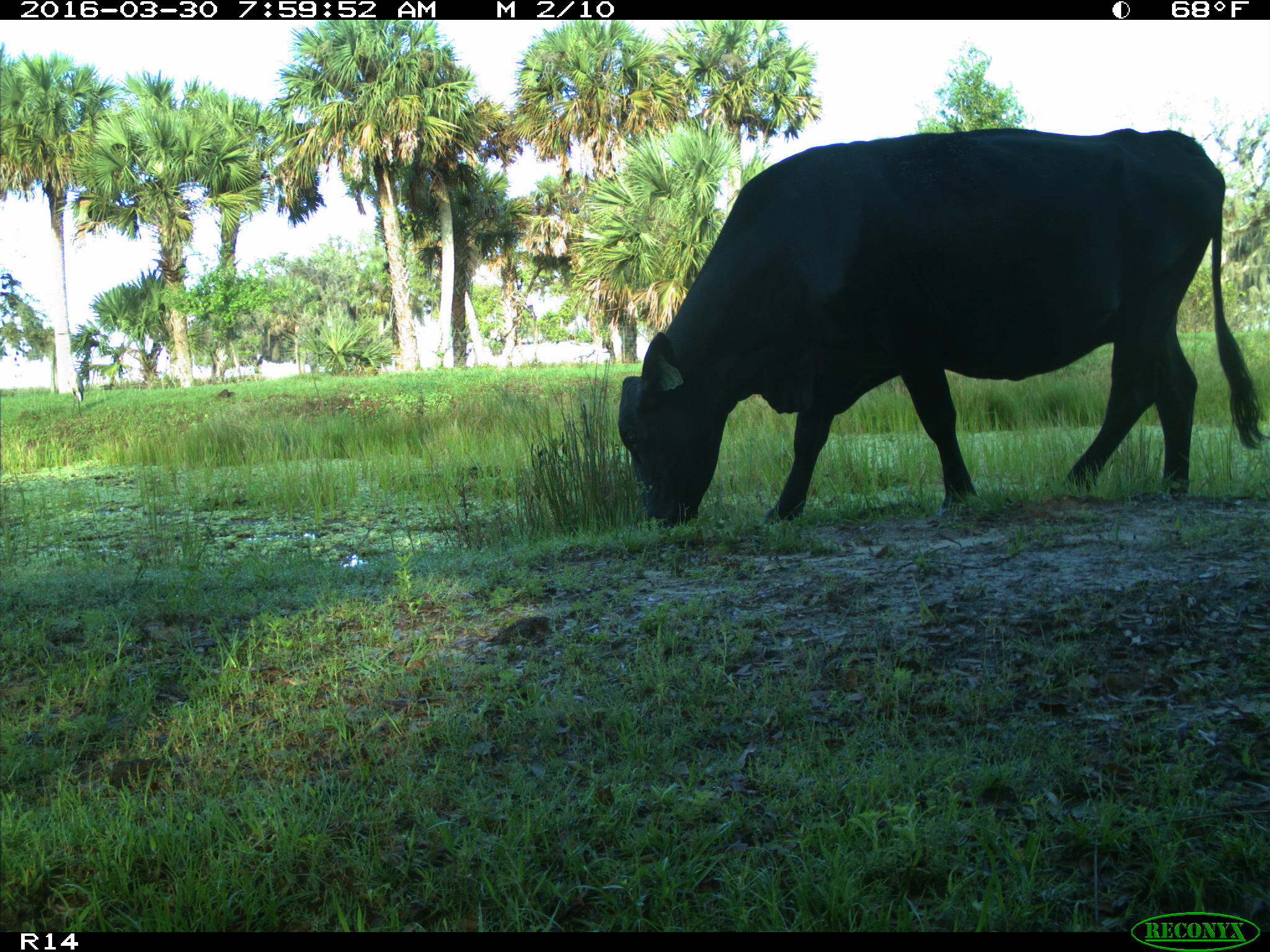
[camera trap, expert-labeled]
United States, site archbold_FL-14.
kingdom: Animalia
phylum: Chordata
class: Mammalia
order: Artiodactyla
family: Bovidae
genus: Bos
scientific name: Bos taurus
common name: domestic cow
Bos taurus (domestic cow).